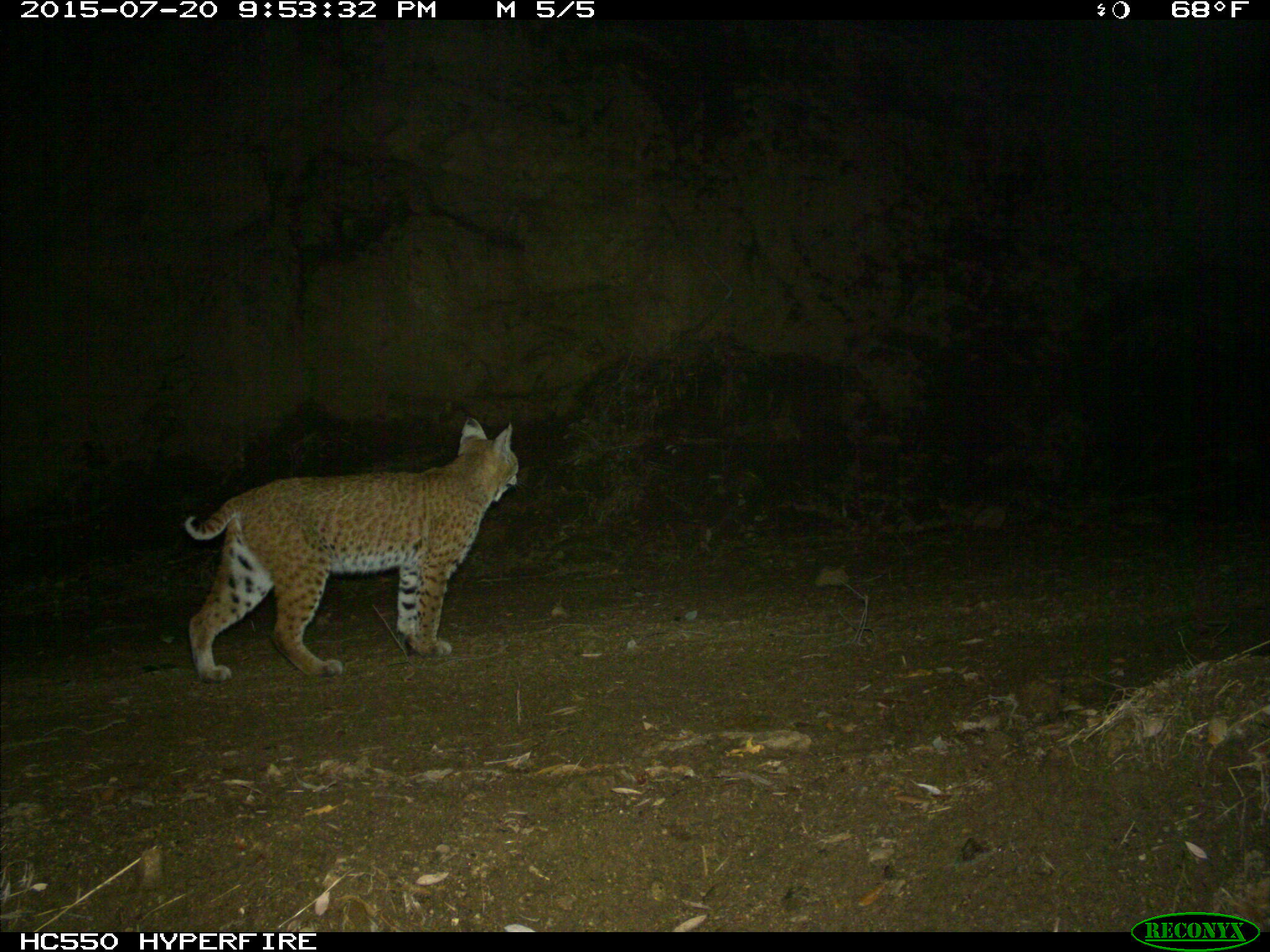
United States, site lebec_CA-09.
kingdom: Animalia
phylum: Chordata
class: Mammalia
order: Carnivora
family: Felidae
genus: Lynx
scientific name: Lynx rufus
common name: bobcat